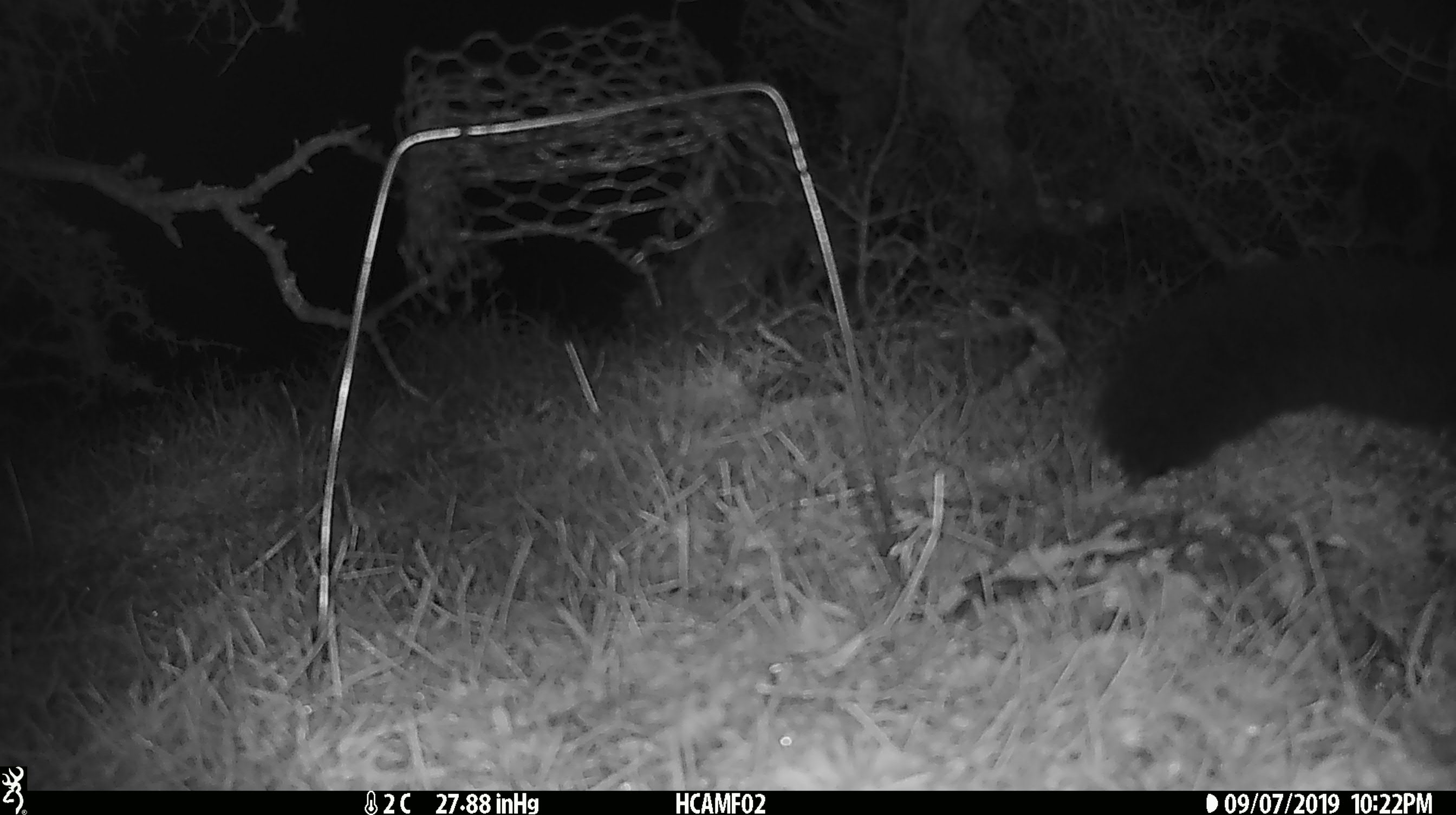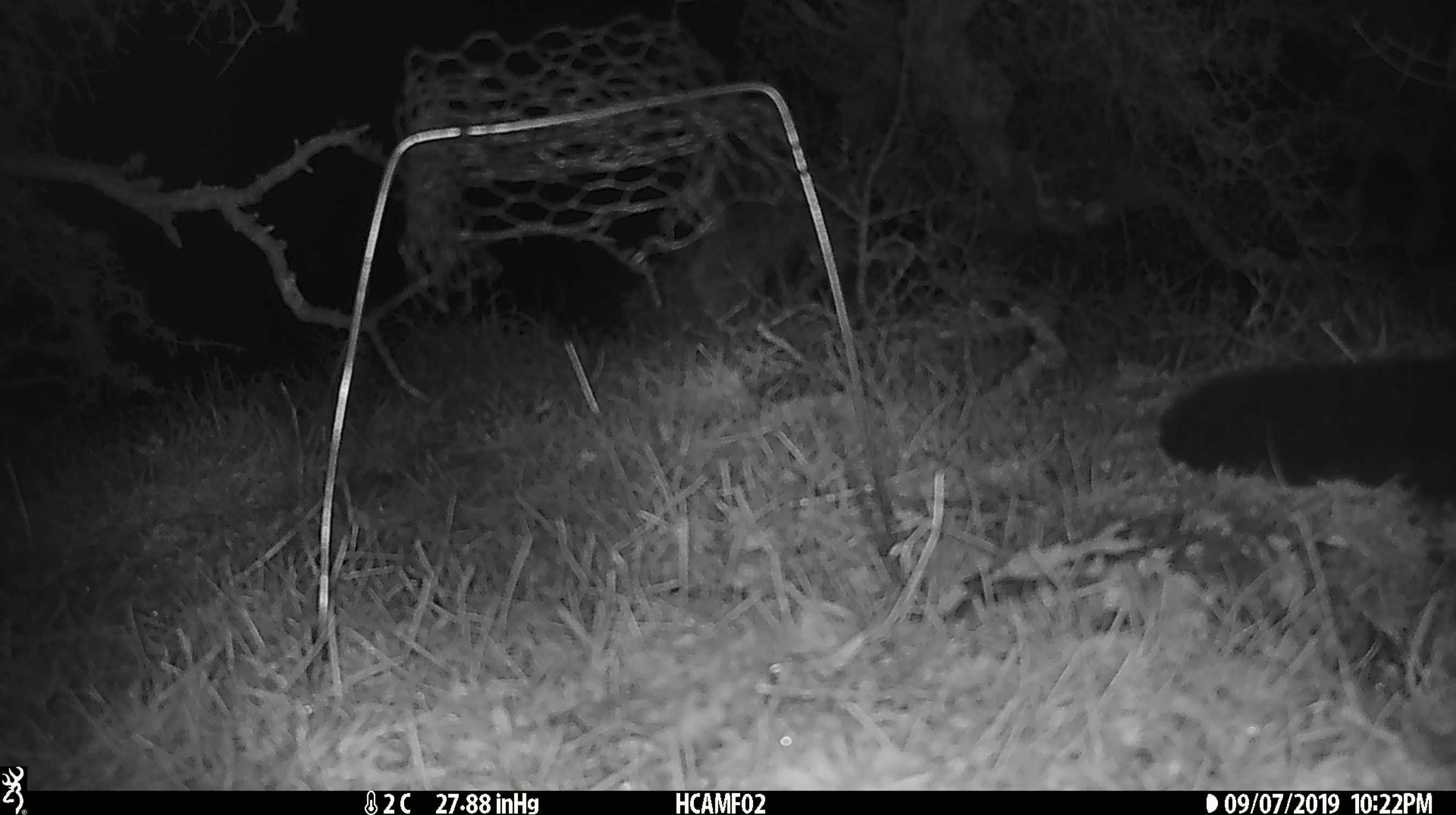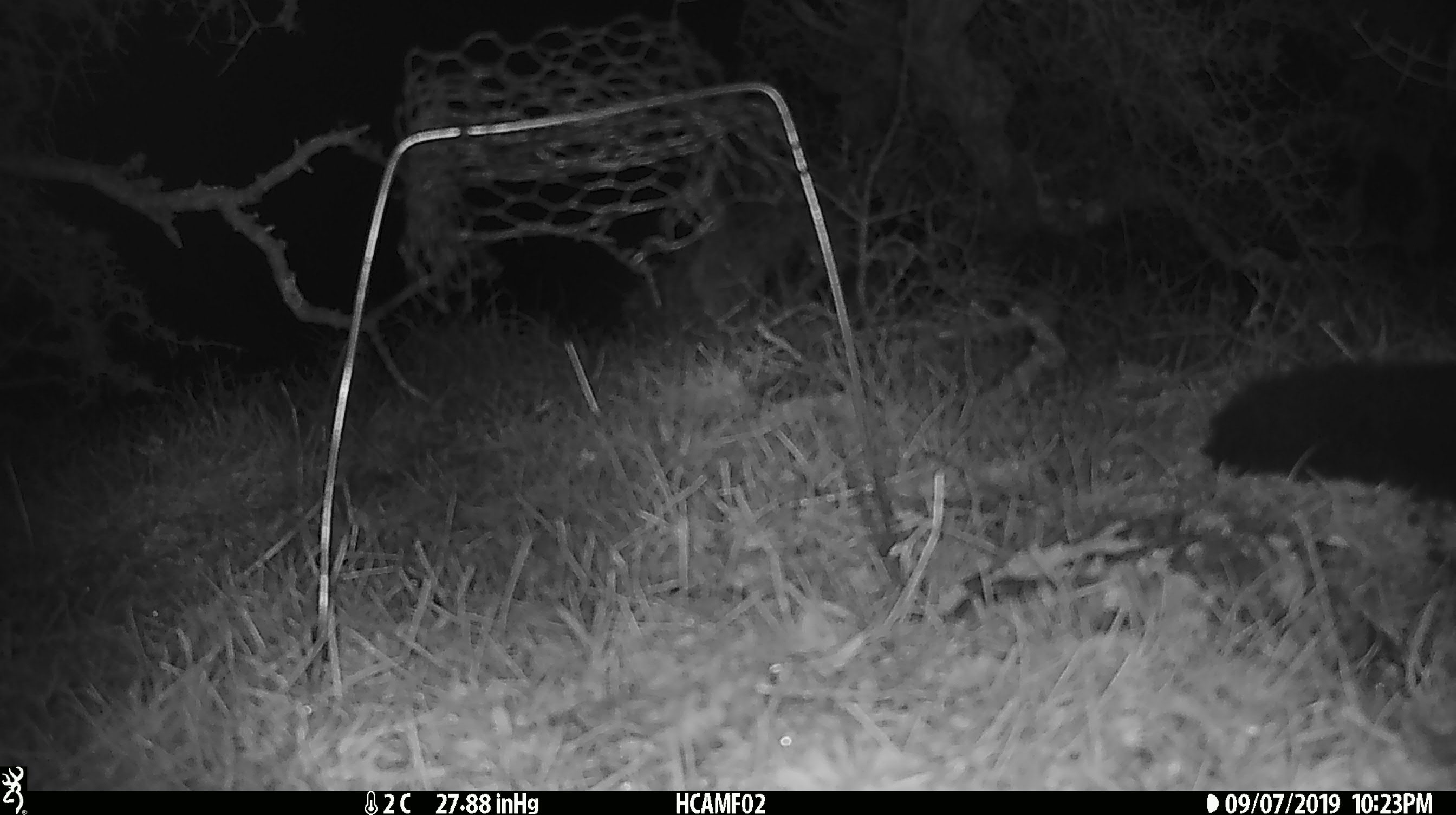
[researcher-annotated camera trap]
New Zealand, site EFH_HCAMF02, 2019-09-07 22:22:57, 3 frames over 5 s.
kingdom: Animalia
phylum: Chordata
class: Mammalia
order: Diprotodontia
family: Phalangeridae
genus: Trichosurus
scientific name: Trichosurus vulpecula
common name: common brushtail possum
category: possum